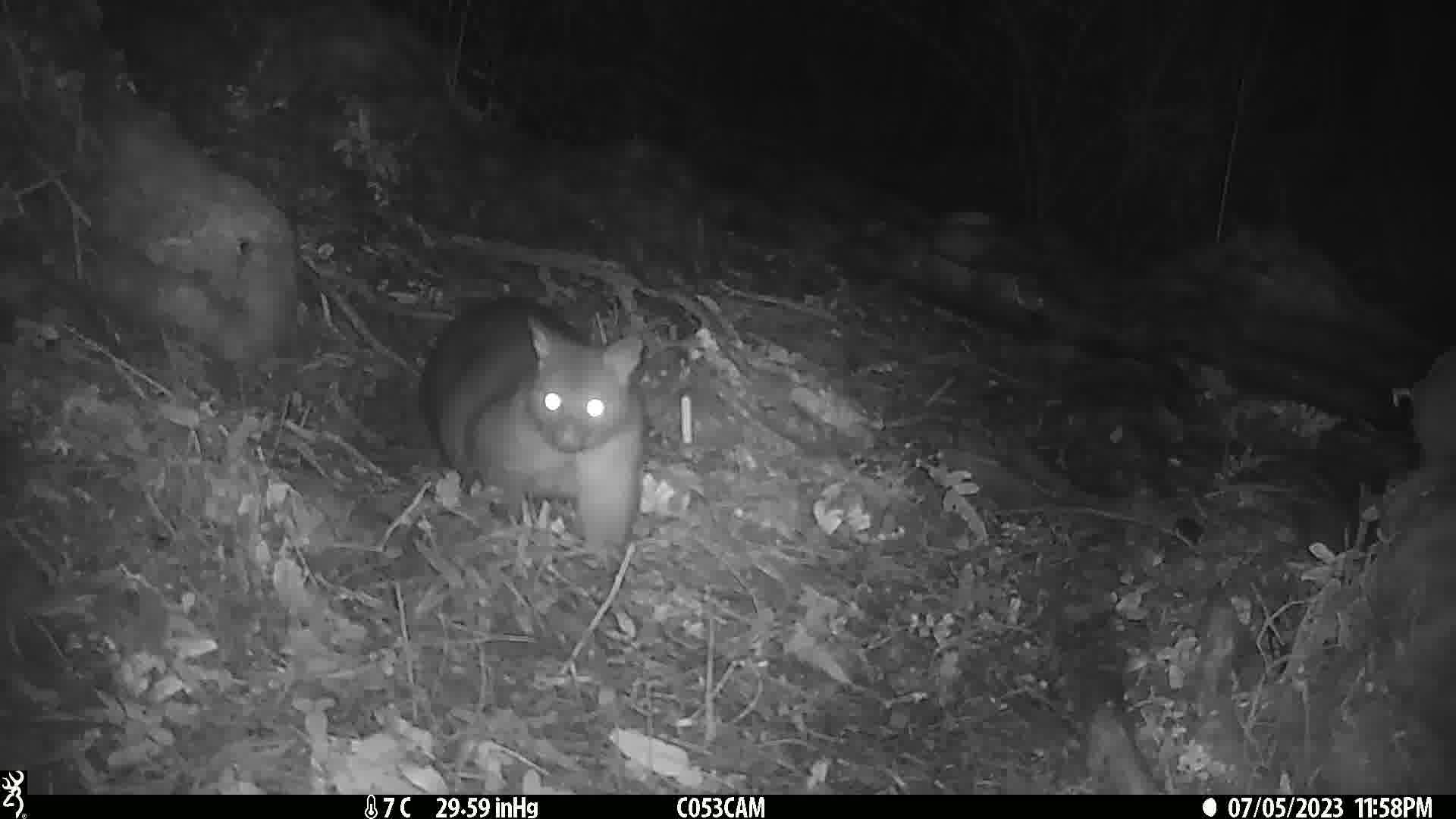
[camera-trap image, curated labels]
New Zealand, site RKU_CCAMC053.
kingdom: Animalia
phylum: Chordata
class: Mammalia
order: Diprotodontia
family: Phalangeridae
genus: Trichosurus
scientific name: Trichosurus vulpecula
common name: common brushtail possum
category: possum